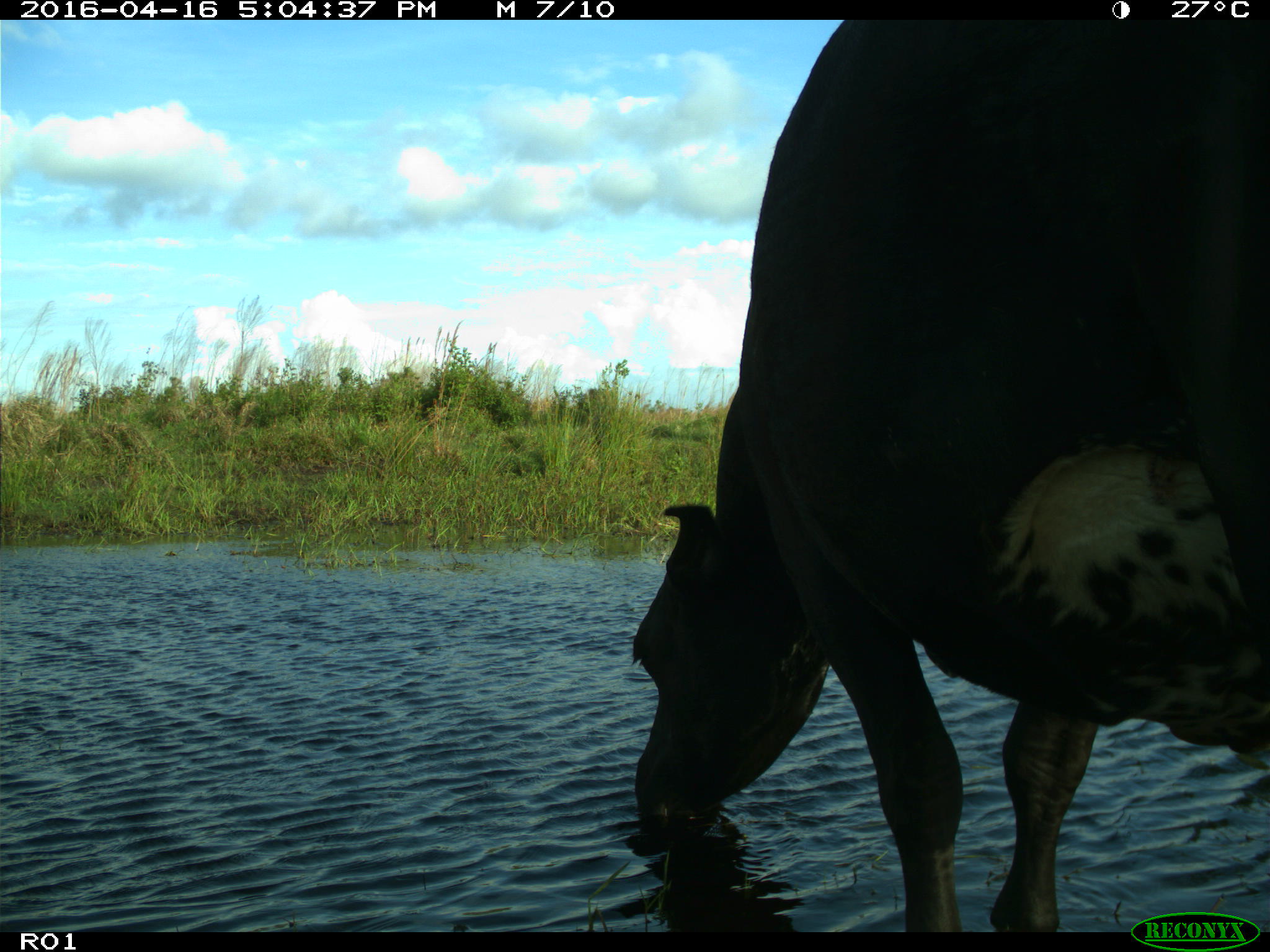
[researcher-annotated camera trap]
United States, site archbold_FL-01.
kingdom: Animalia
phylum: Chordata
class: Mammalia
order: Artiodactyla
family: Bovidae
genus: Bos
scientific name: Bos taurus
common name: domestic cow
Bos taurus (domestic cow).